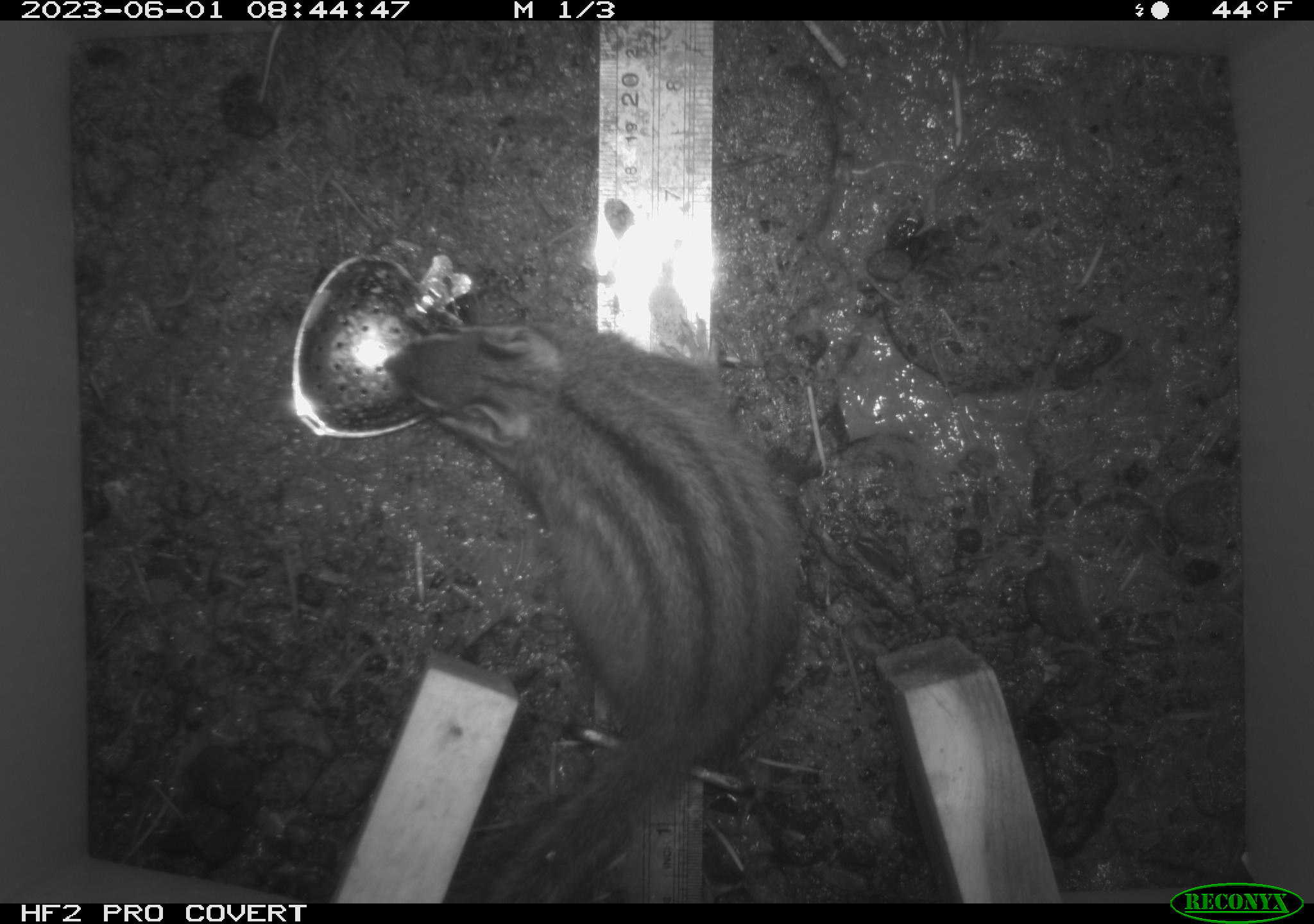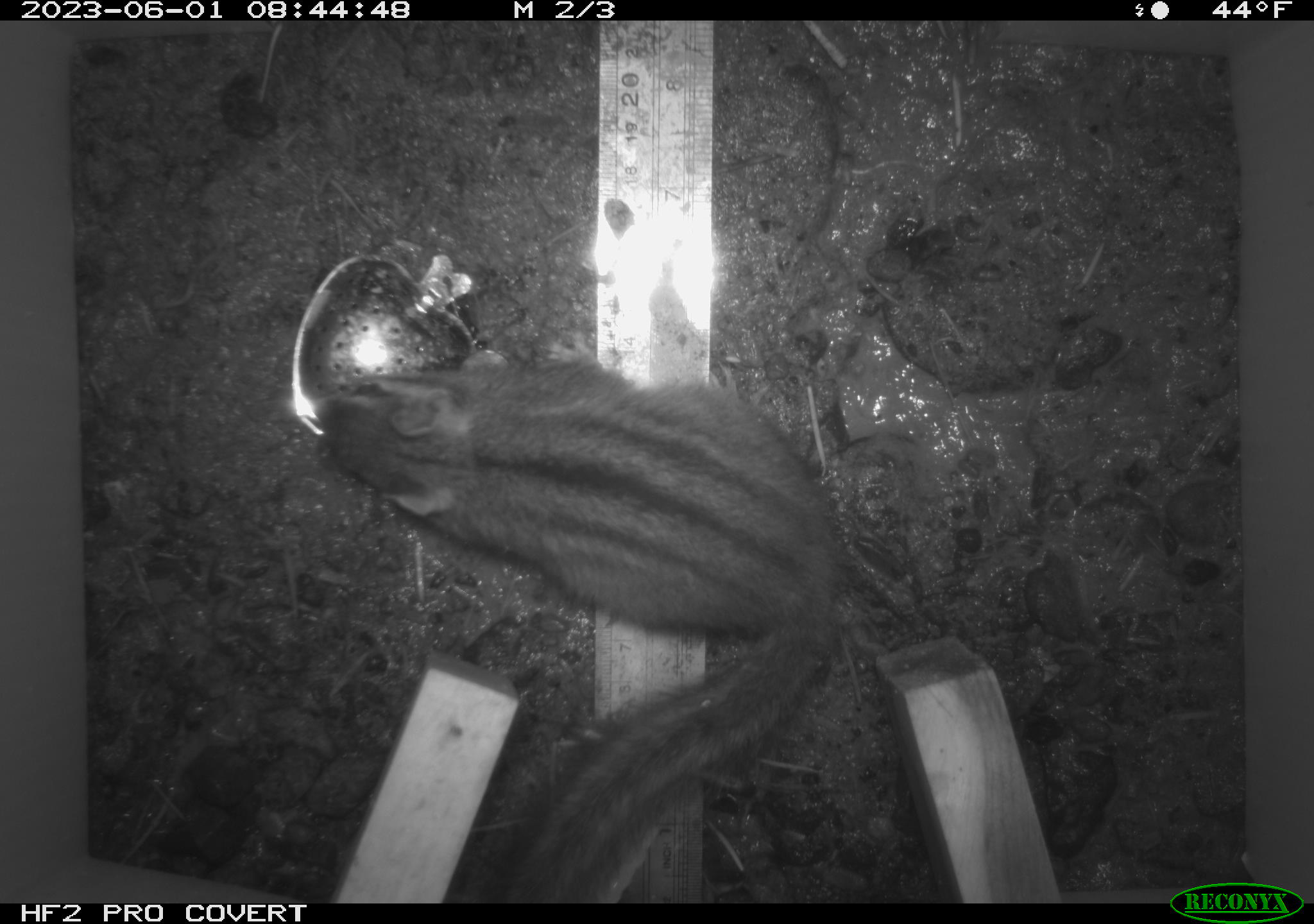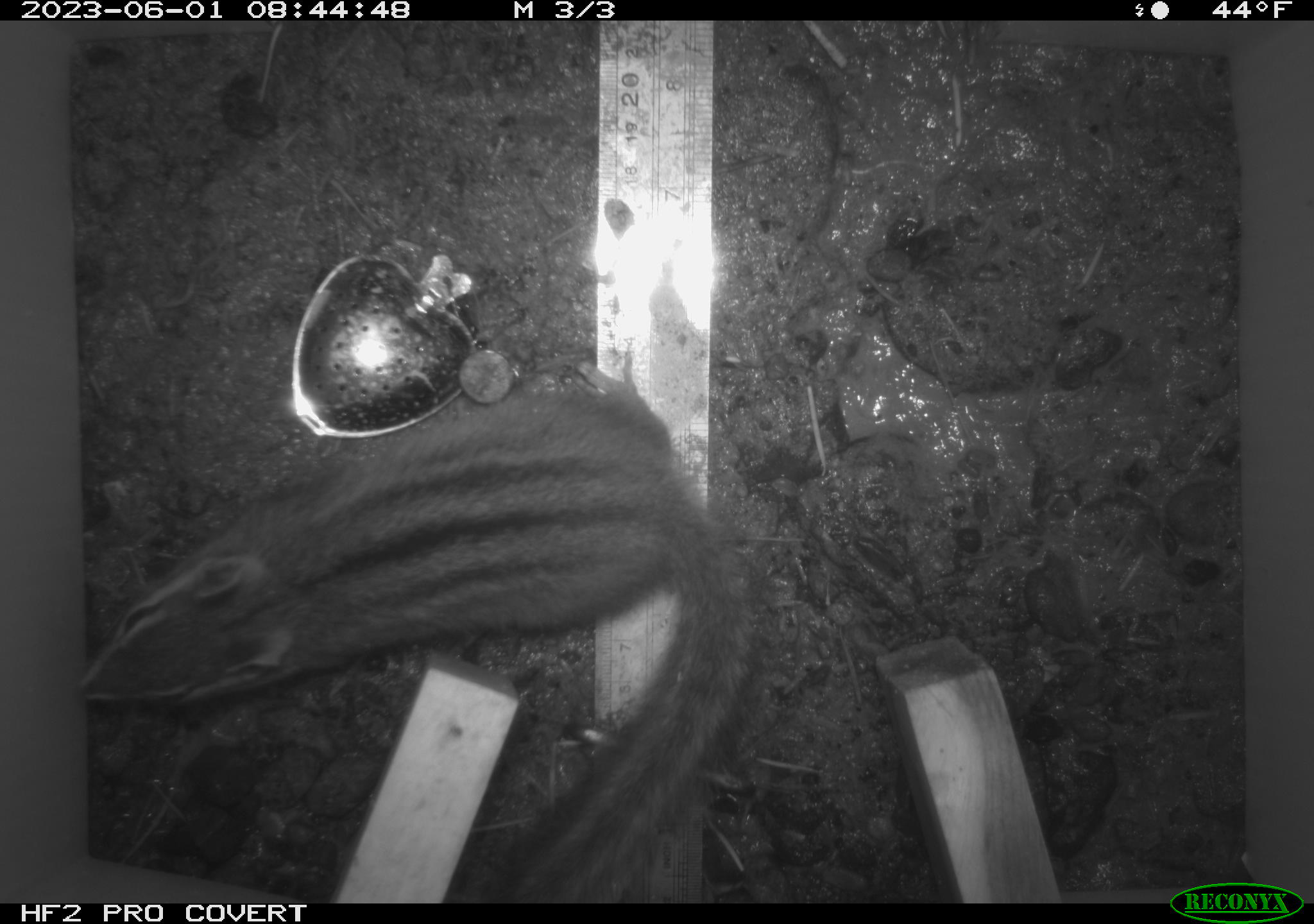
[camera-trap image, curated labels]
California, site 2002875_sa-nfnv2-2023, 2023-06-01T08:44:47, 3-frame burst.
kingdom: Animalia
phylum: Chordata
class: Mammalia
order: Rodentia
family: Sciuridae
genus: Neotamias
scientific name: Neotamias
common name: western chipmunks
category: neotamias species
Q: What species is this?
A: Neotamias species (western chipmunks) (Neotamias).